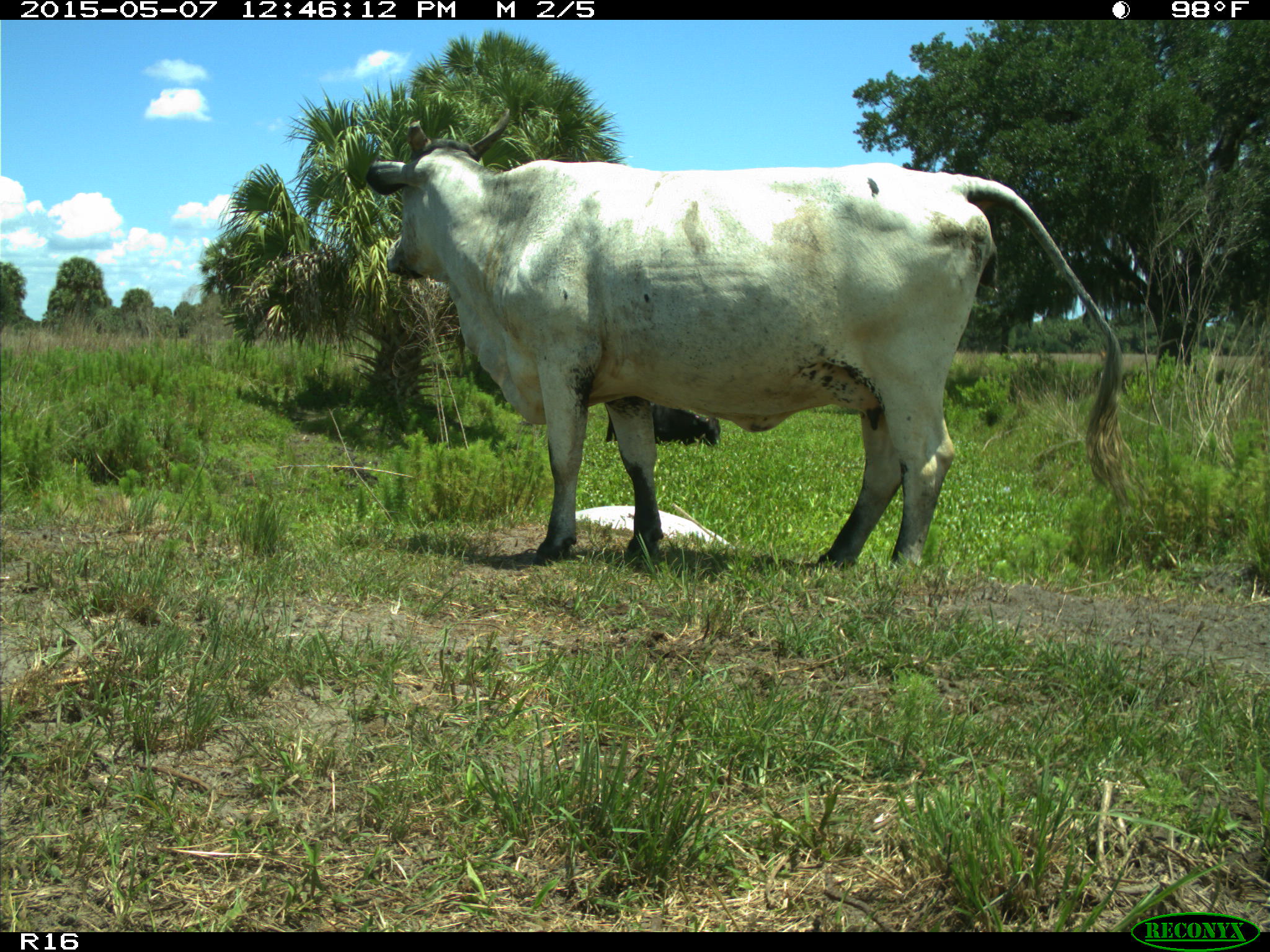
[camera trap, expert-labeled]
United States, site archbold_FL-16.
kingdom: Animalia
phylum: Chordata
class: Mammalia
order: Artiodactyla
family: Bovidae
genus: Bos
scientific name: Bos taurus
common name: domestic cow